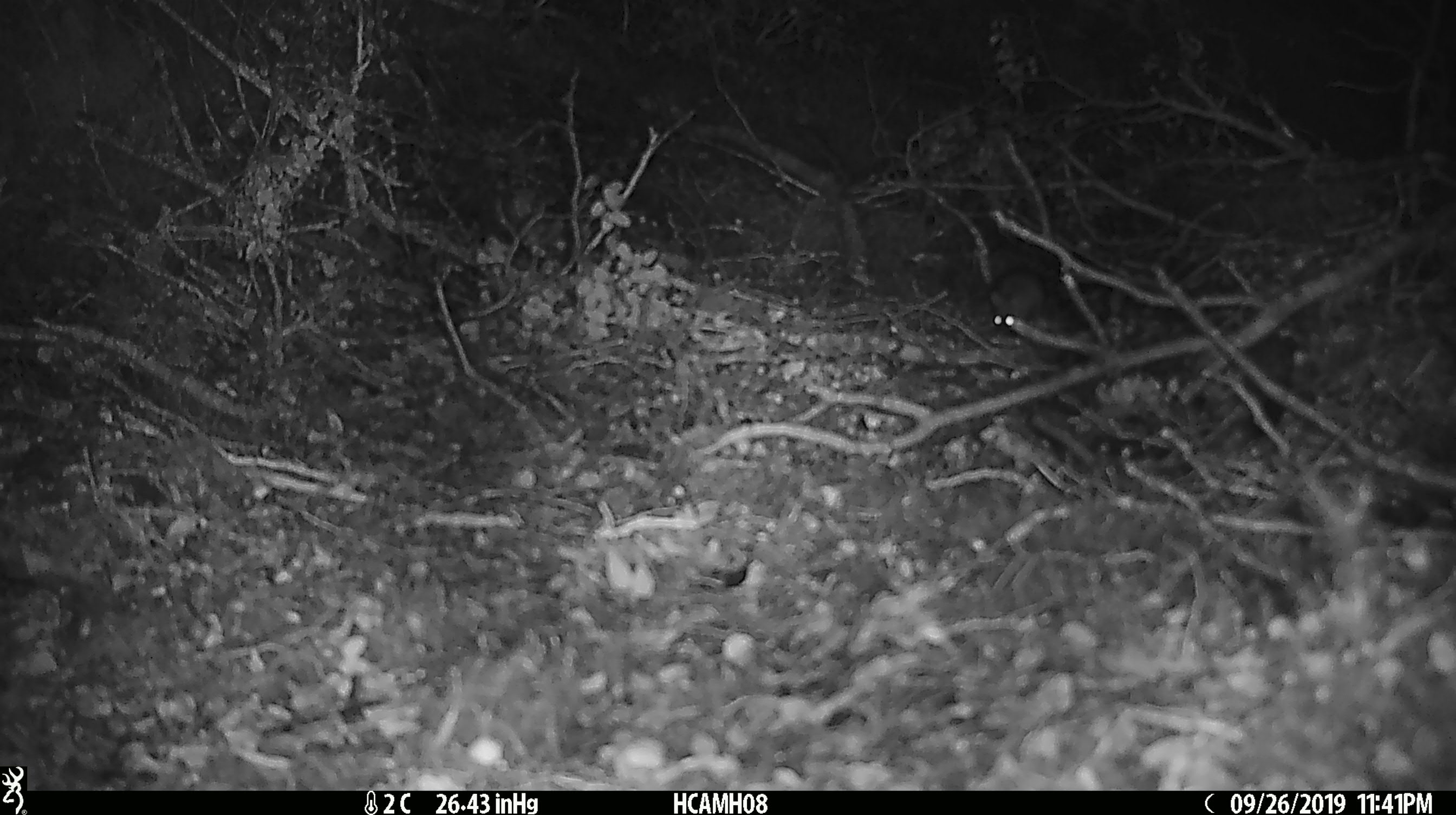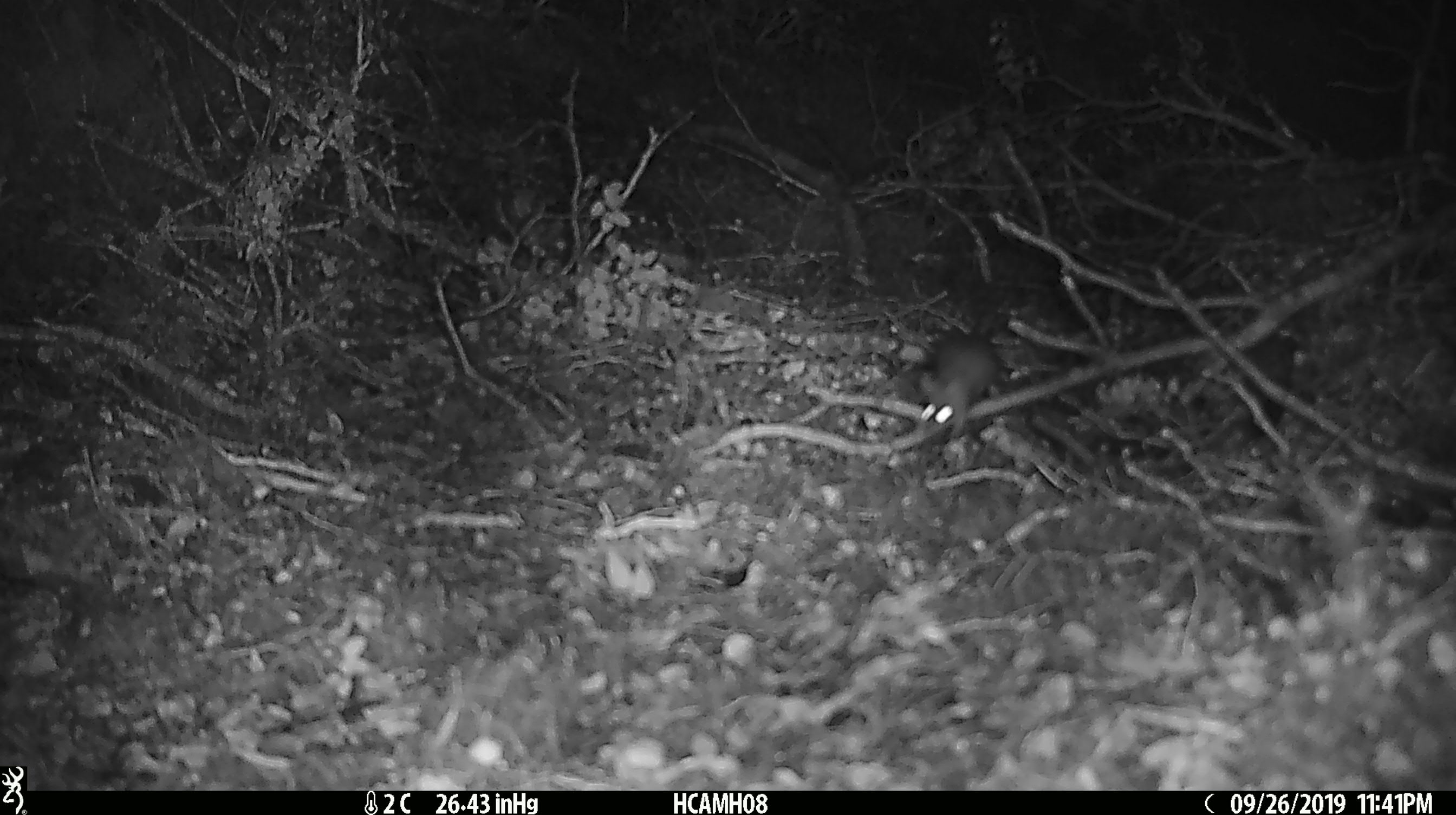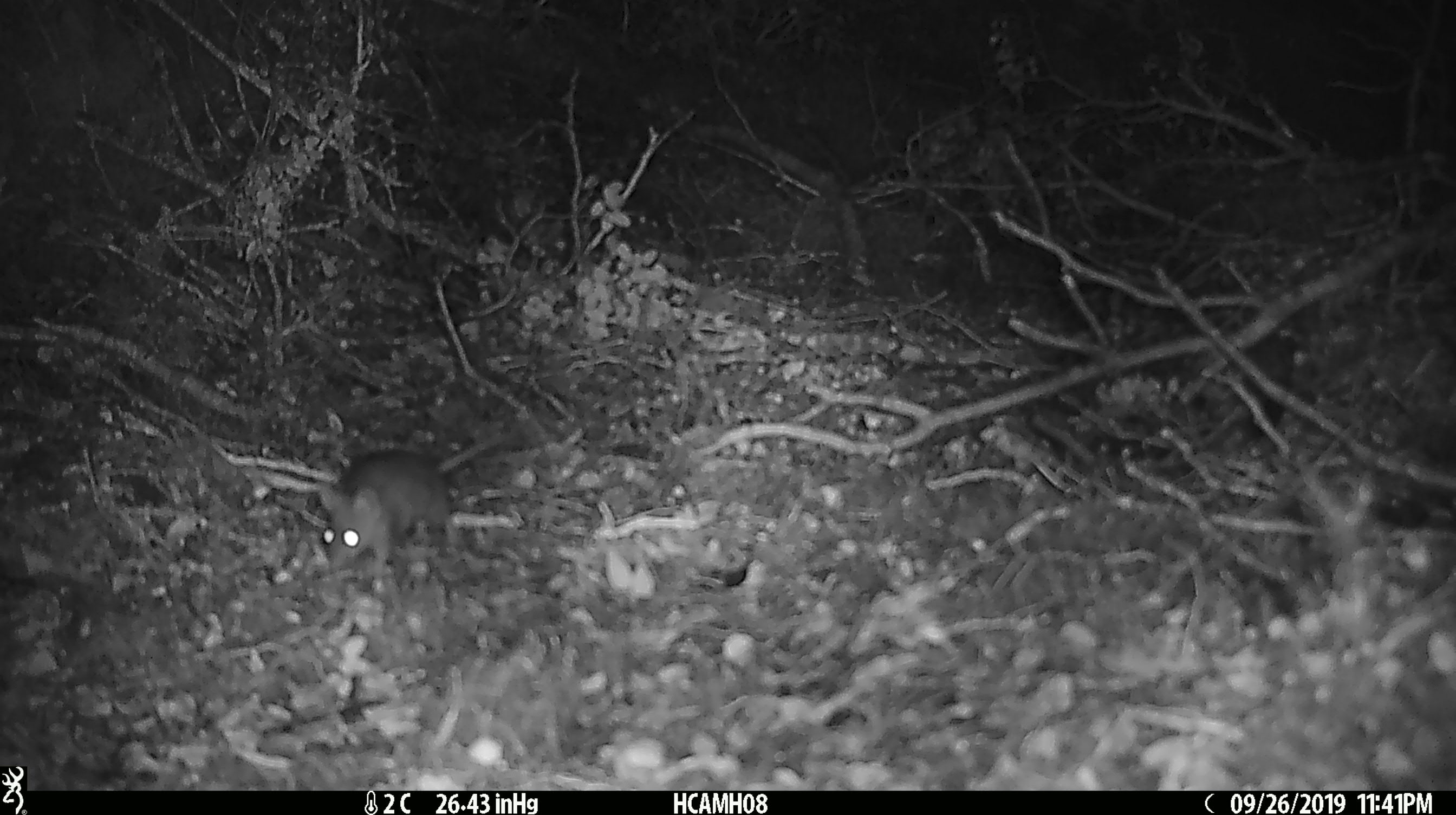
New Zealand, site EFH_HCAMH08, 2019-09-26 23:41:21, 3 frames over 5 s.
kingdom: Animalia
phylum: Chordata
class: Mammalia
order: Rodentia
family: Muridae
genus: Mus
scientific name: Mus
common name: mouse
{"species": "mouse (Mus)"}